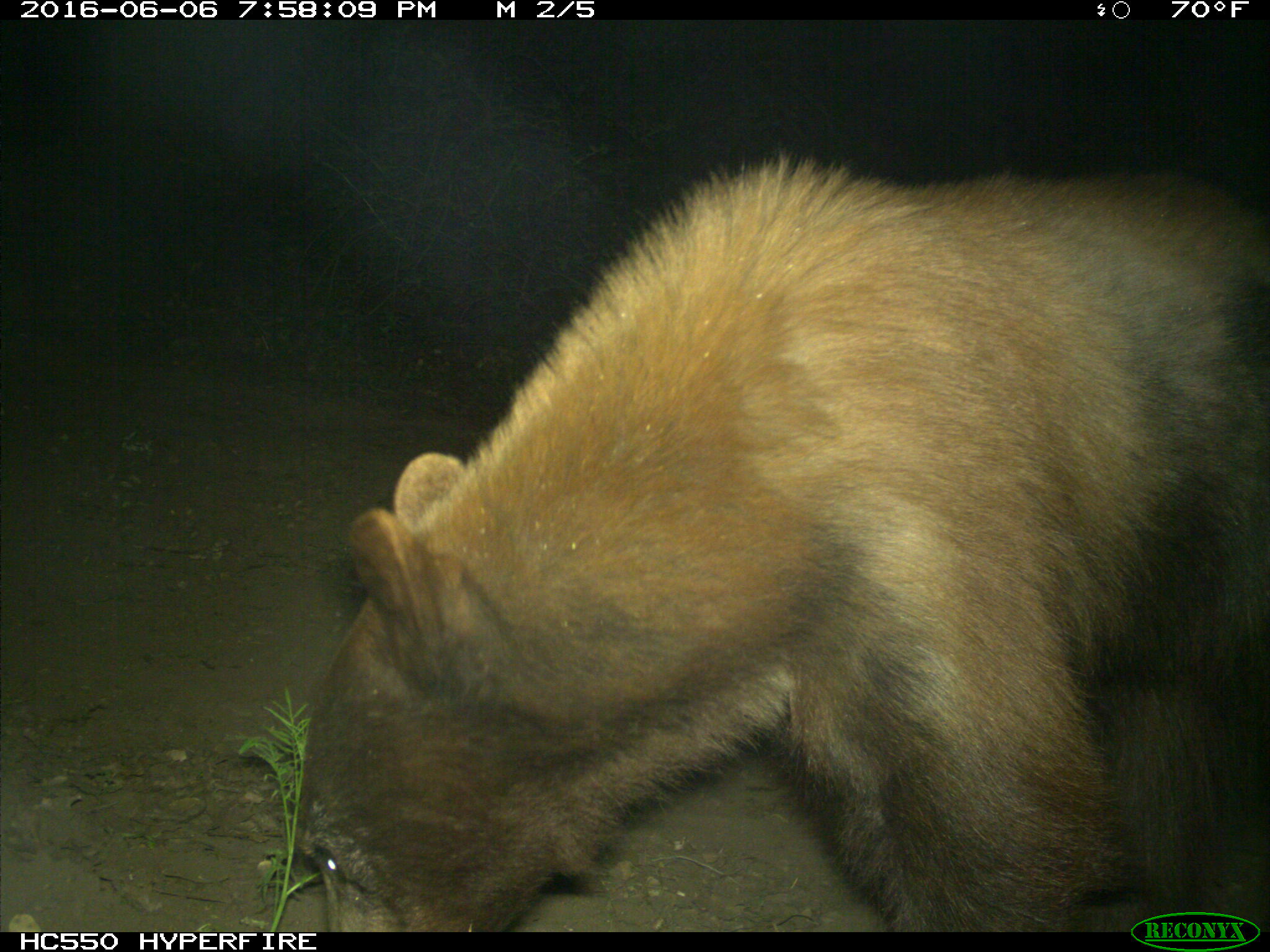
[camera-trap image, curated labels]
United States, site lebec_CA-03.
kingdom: Animalia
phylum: Chordata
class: Mammalia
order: Carnivora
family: Ursidae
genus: Ursus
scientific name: Ursus americanus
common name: american black bear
Ursus americanus (american black bear).